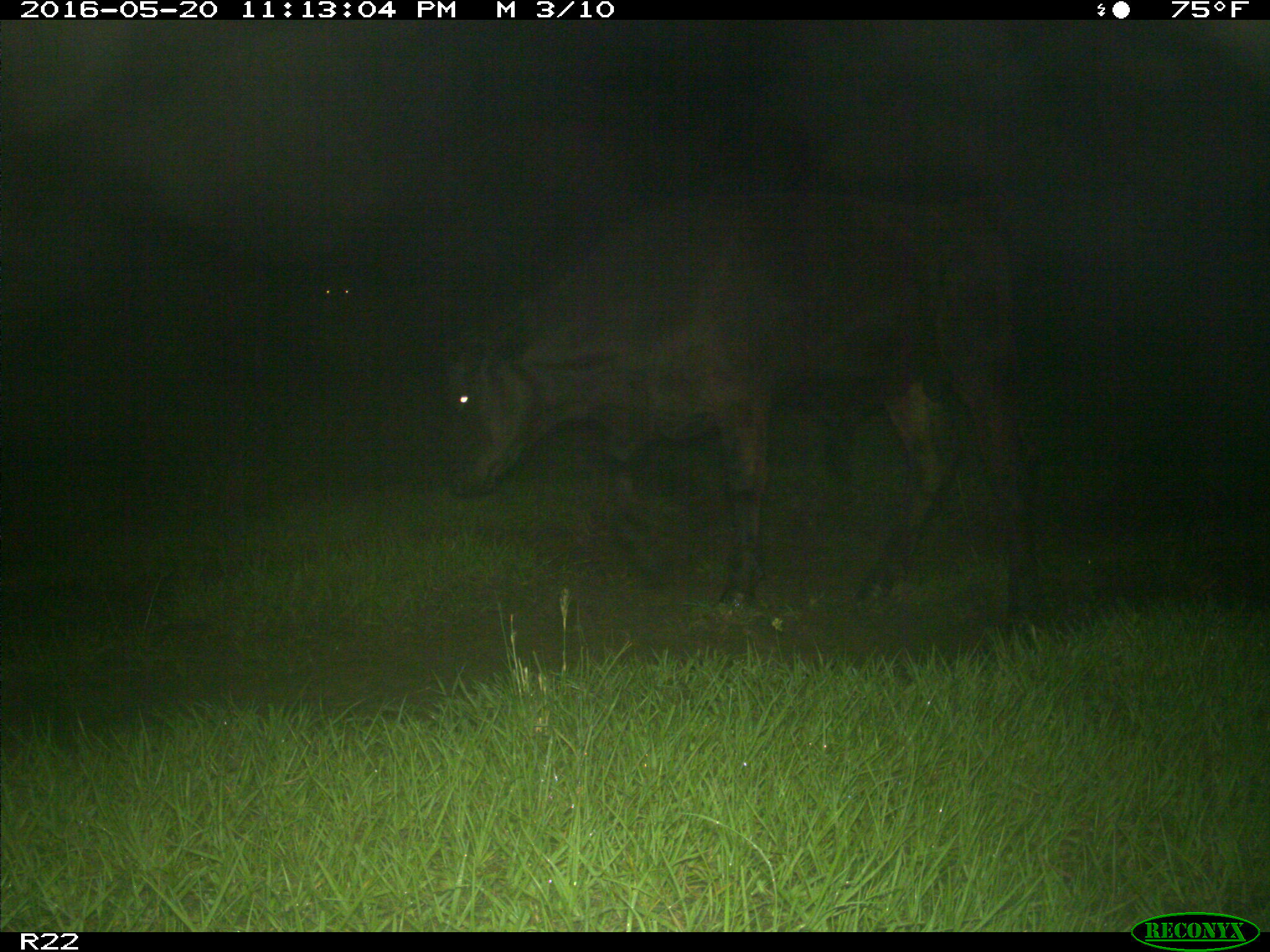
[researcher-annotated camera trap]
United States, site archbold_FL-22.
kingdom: Animalia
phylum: Chordata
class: Mammalia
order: Artiodactyla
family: Bovidae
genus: Bos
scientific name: Bos taurus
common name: domestic cow